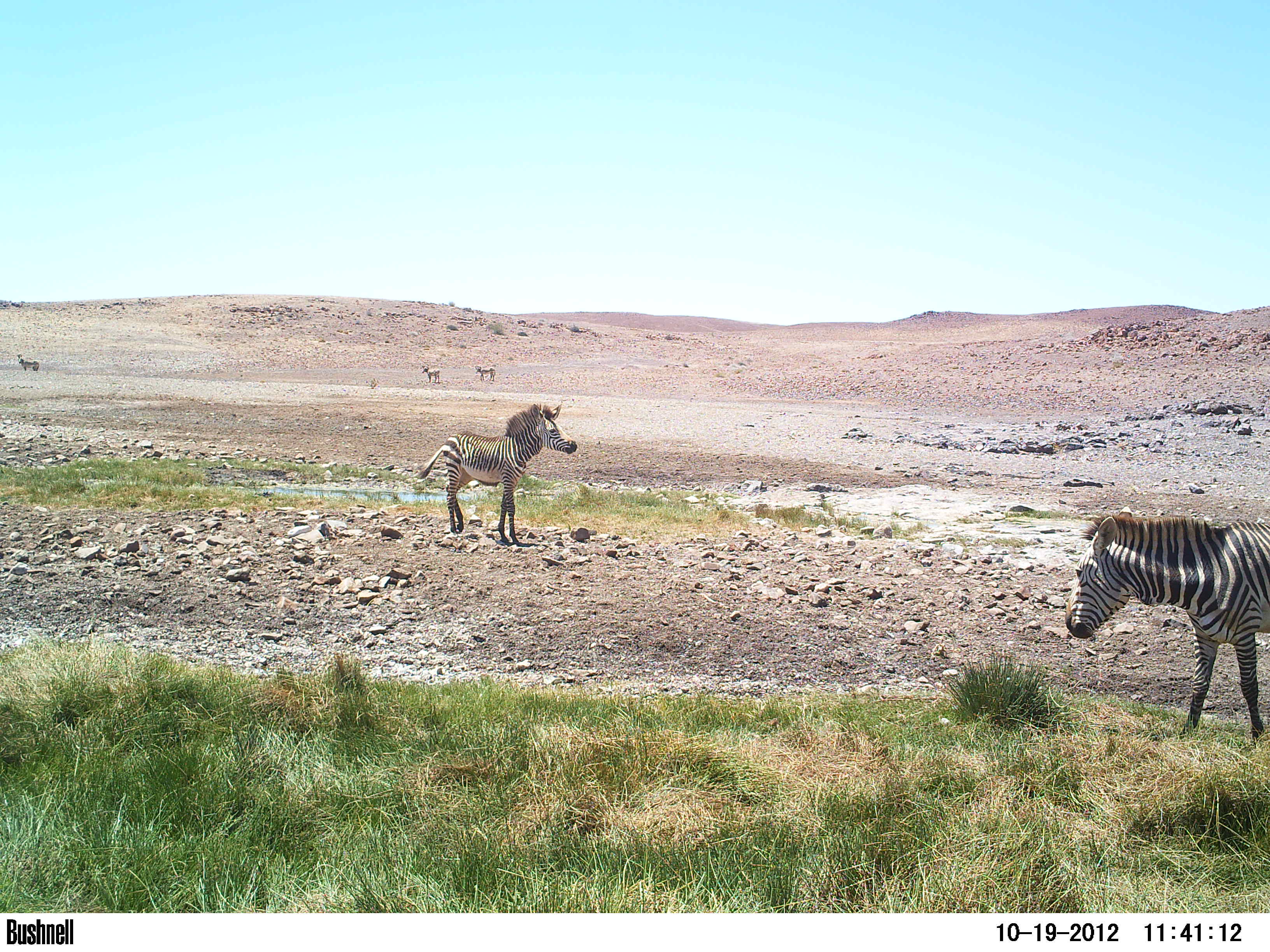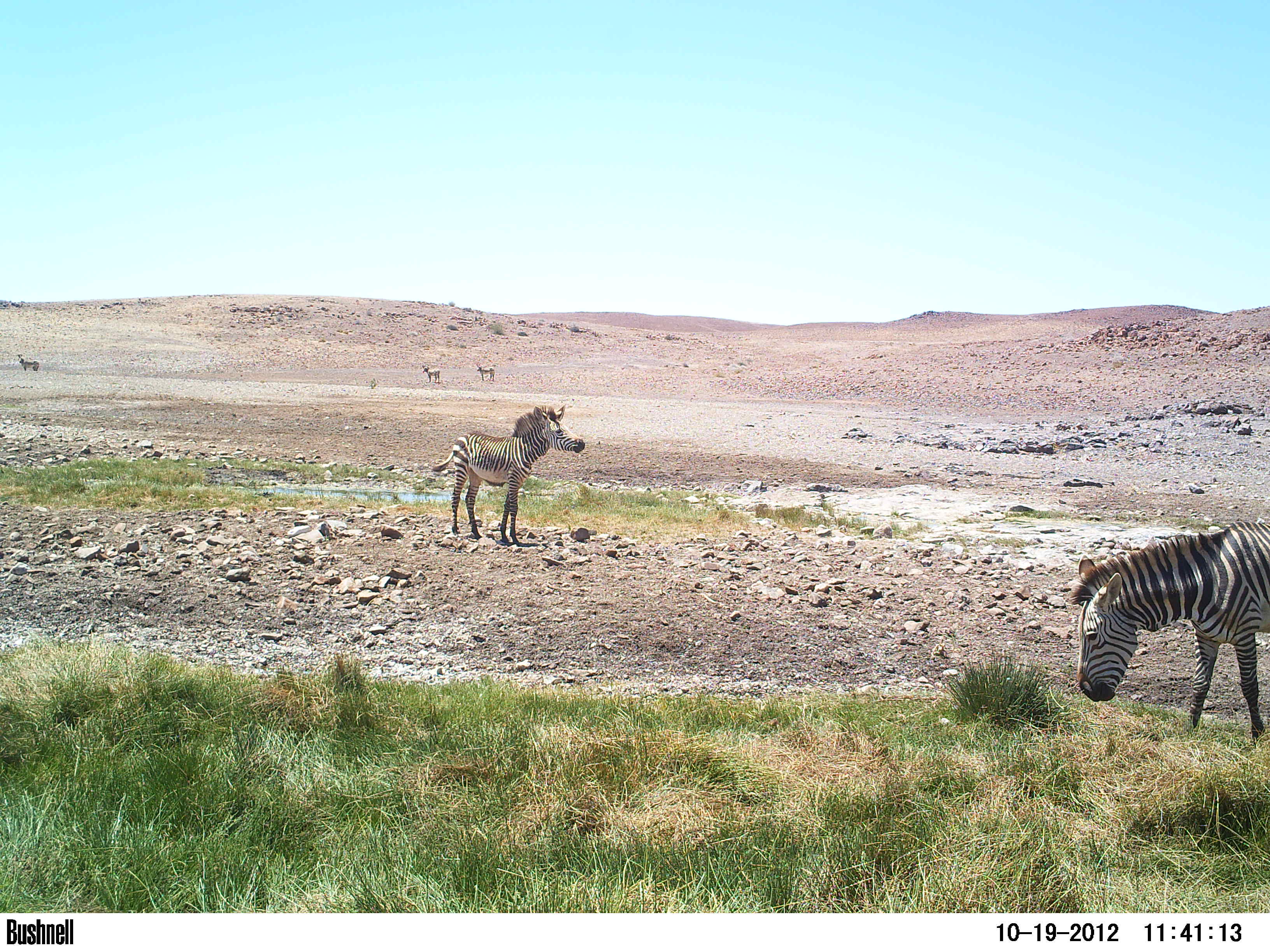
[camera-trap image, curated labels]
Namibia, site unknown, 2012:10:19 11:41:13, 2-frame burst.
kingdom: Animalia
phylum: Chordata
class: Mammalia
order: Perissodactyla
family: Equidae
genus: Equus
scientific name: Equus zebra hartmannae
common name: hartmann's mountain zebra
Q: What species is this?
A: Equus zebra hartmannae (hartmann's mountain zebra).